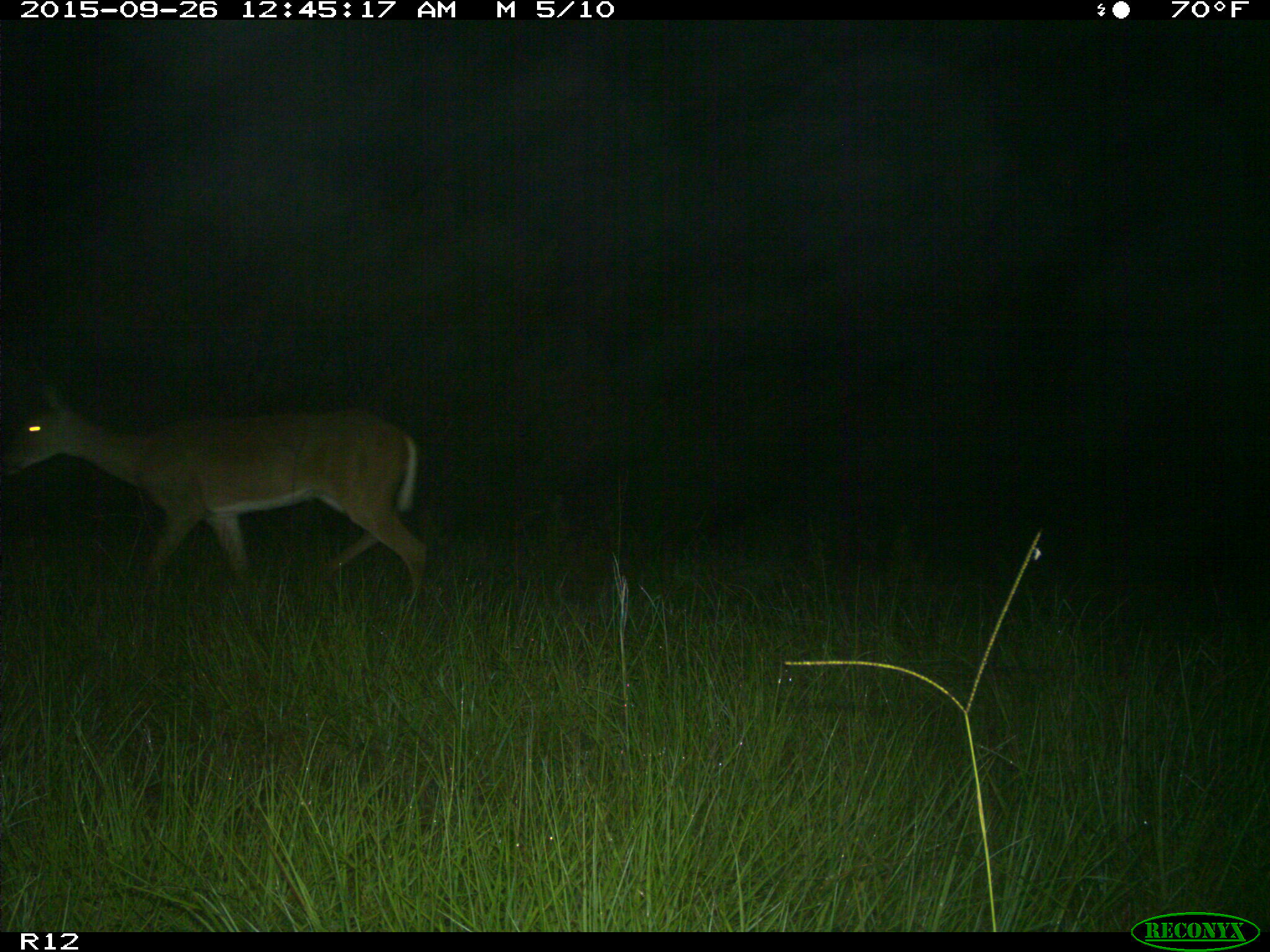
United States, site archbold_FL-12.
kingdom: Animalia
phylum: Chordata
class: Mammalia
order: Artiodactyla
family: Cervidae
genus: Odocoileus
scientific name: Odocoileus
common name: deer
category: unidentified deer